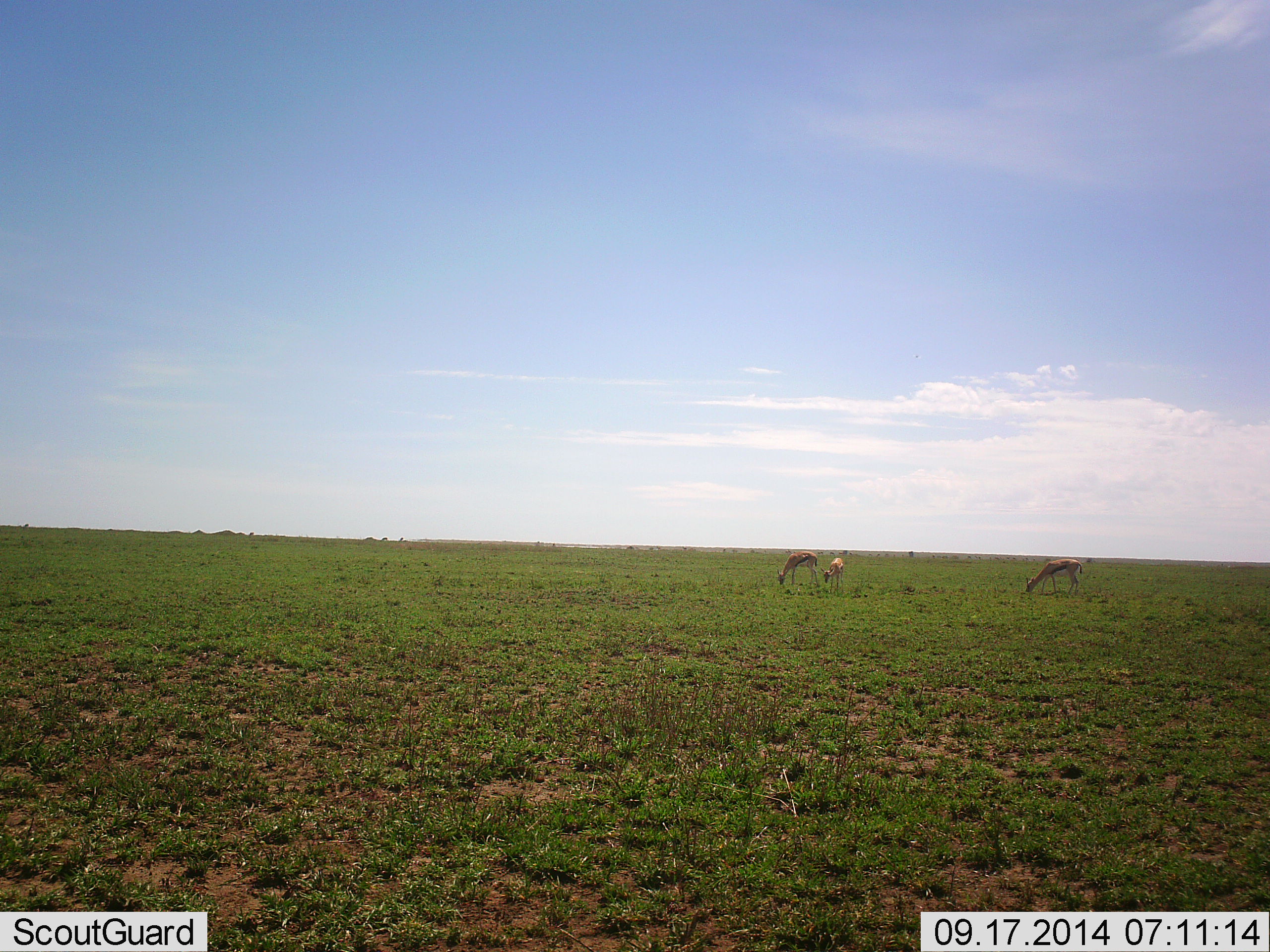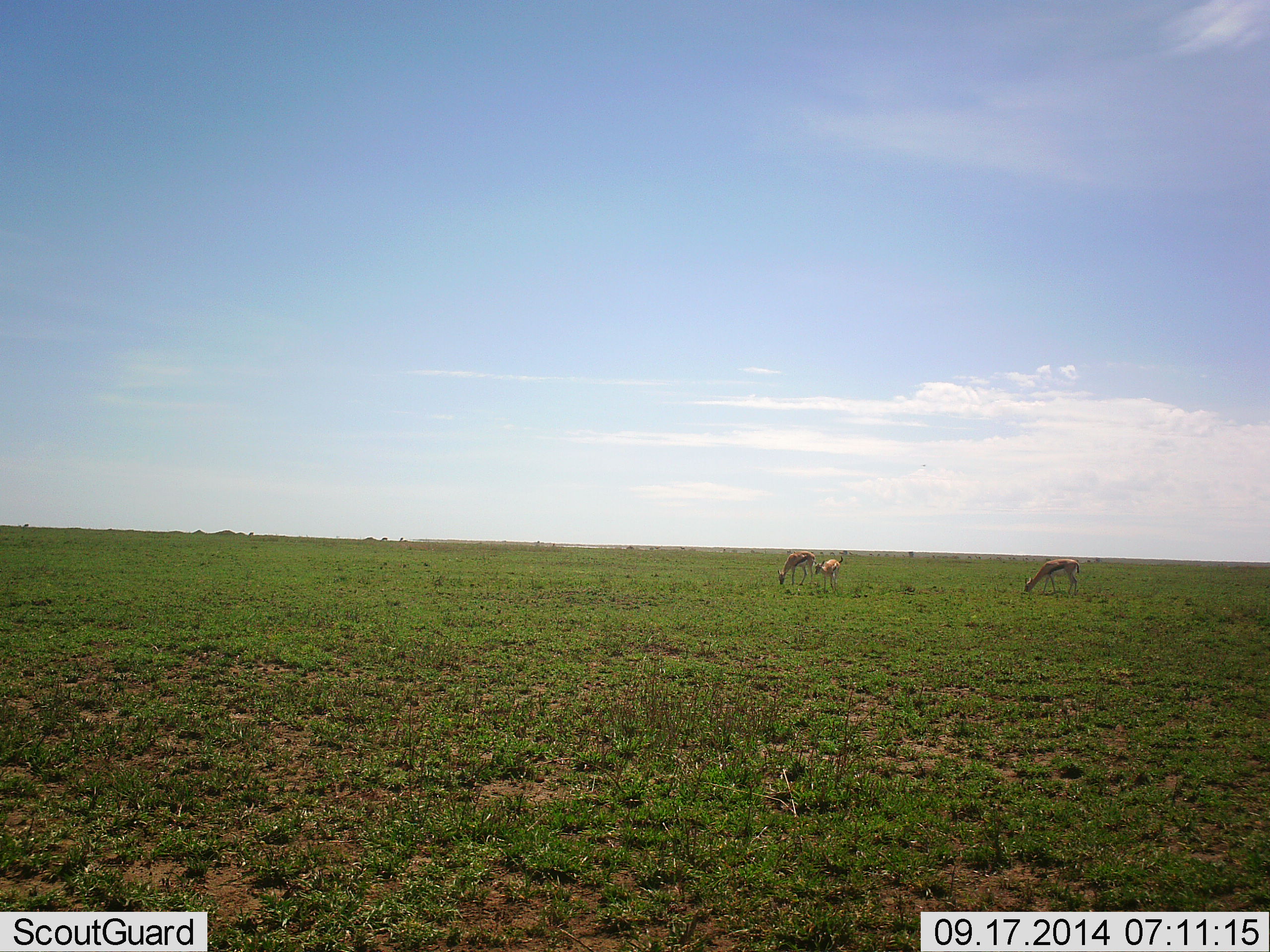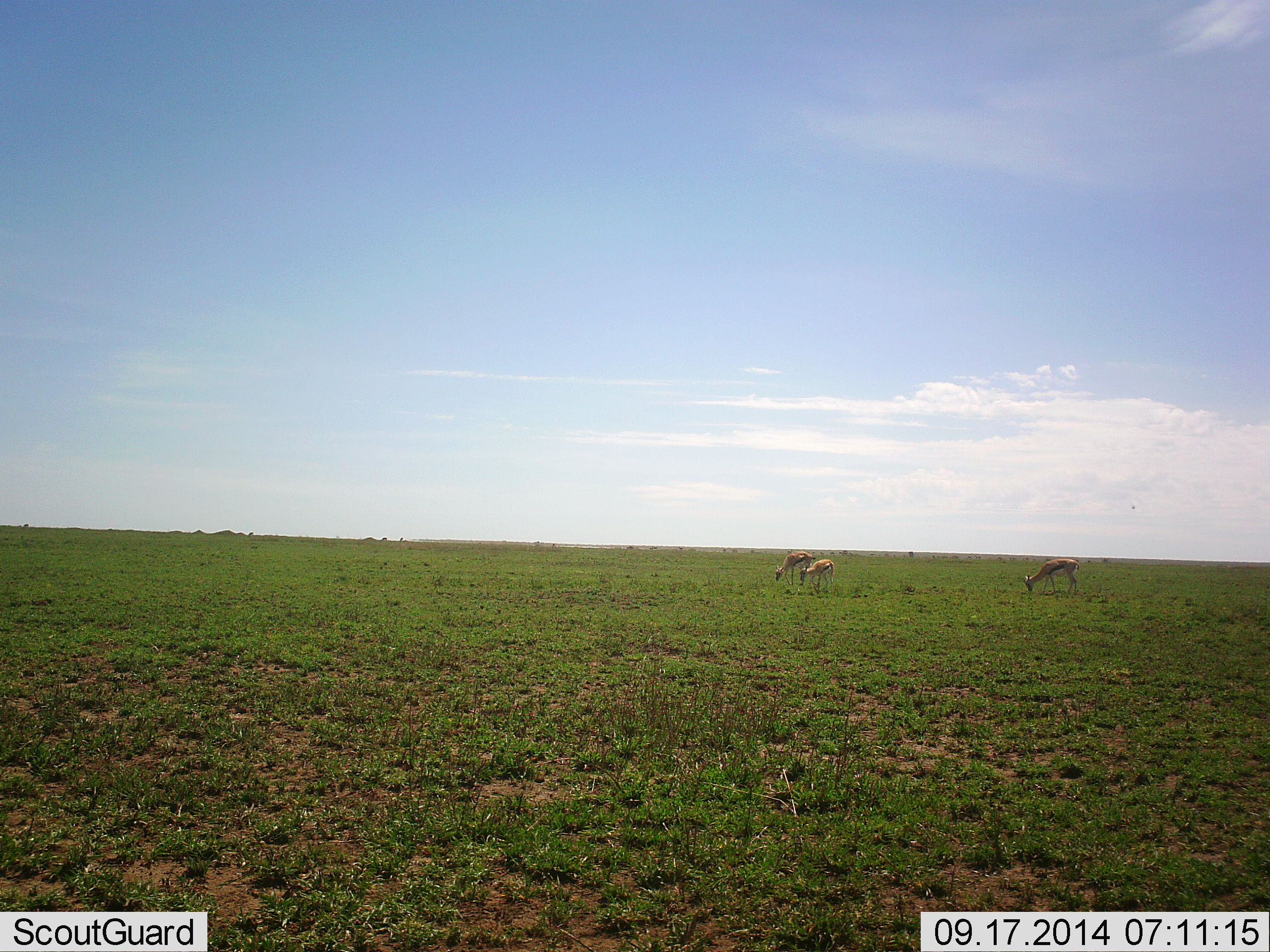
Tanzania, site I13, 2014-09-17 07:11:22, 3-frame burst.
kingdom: Animalia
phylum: Chordata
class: Mammalia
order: Artiodactyla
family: Bovidae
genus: Eudorcas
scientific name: Eudorcas thomsonii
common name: thomson's gazelle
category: gazellethomsons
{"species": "gazellethomsons (thomson's gazelle) (Eudorcas thomsonii)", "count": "3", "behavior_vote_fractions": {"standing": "30%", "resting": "0%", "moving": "10%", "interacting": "0%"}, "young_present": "40%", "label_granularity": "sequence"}